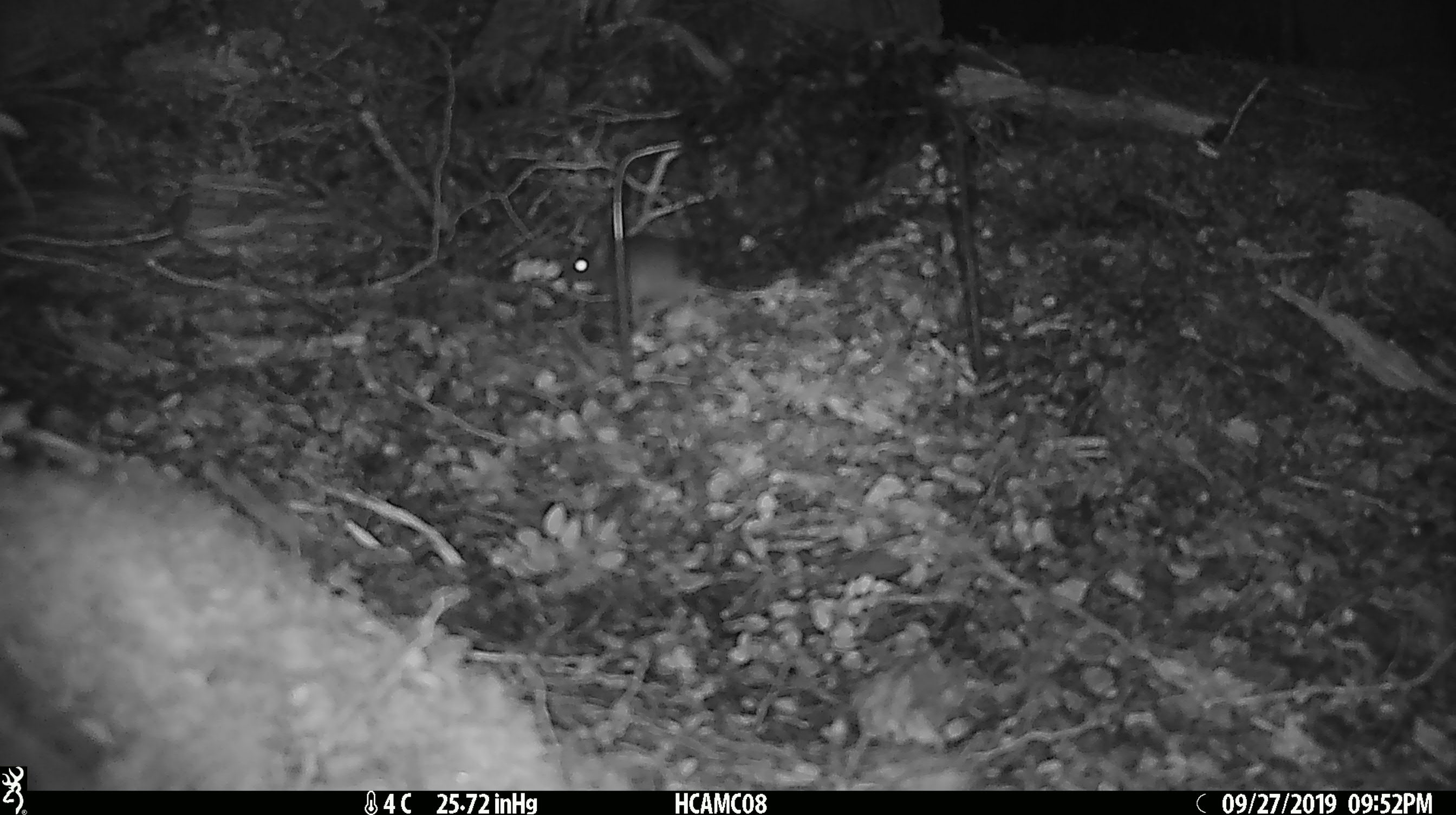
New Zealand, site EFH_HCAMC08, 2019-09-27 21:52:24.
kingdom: Animalia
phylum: Chordata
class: Mammalia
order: Rodentia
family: Muridae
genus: Mus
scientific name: Mus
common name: mouse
Mouse (Mus).